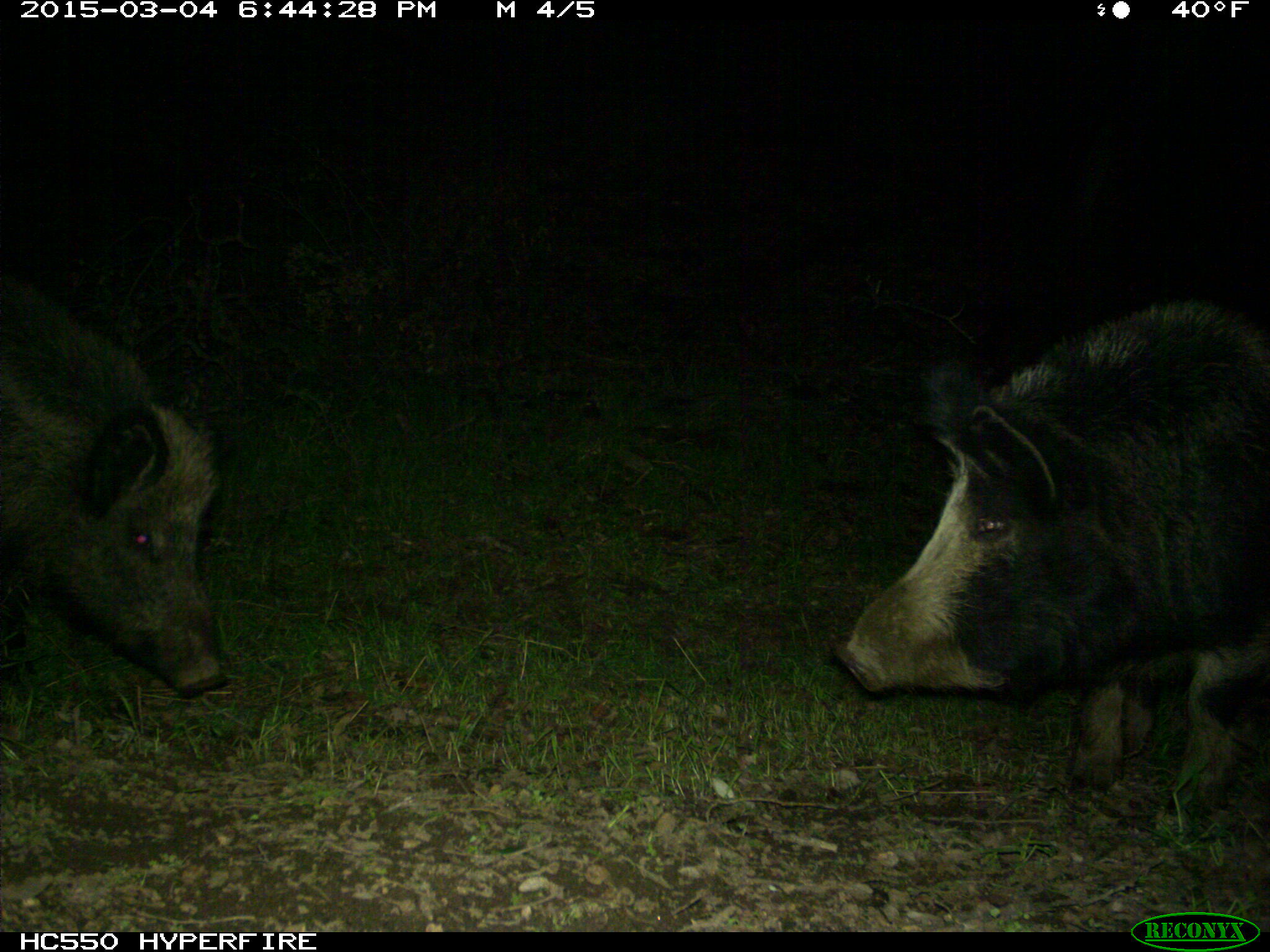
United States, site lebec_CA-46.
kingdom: Animalia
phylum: Chordata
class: Mammalia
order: Artiodactyla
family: Suidae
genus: Sus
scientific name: Sus scrofa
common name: wild boar